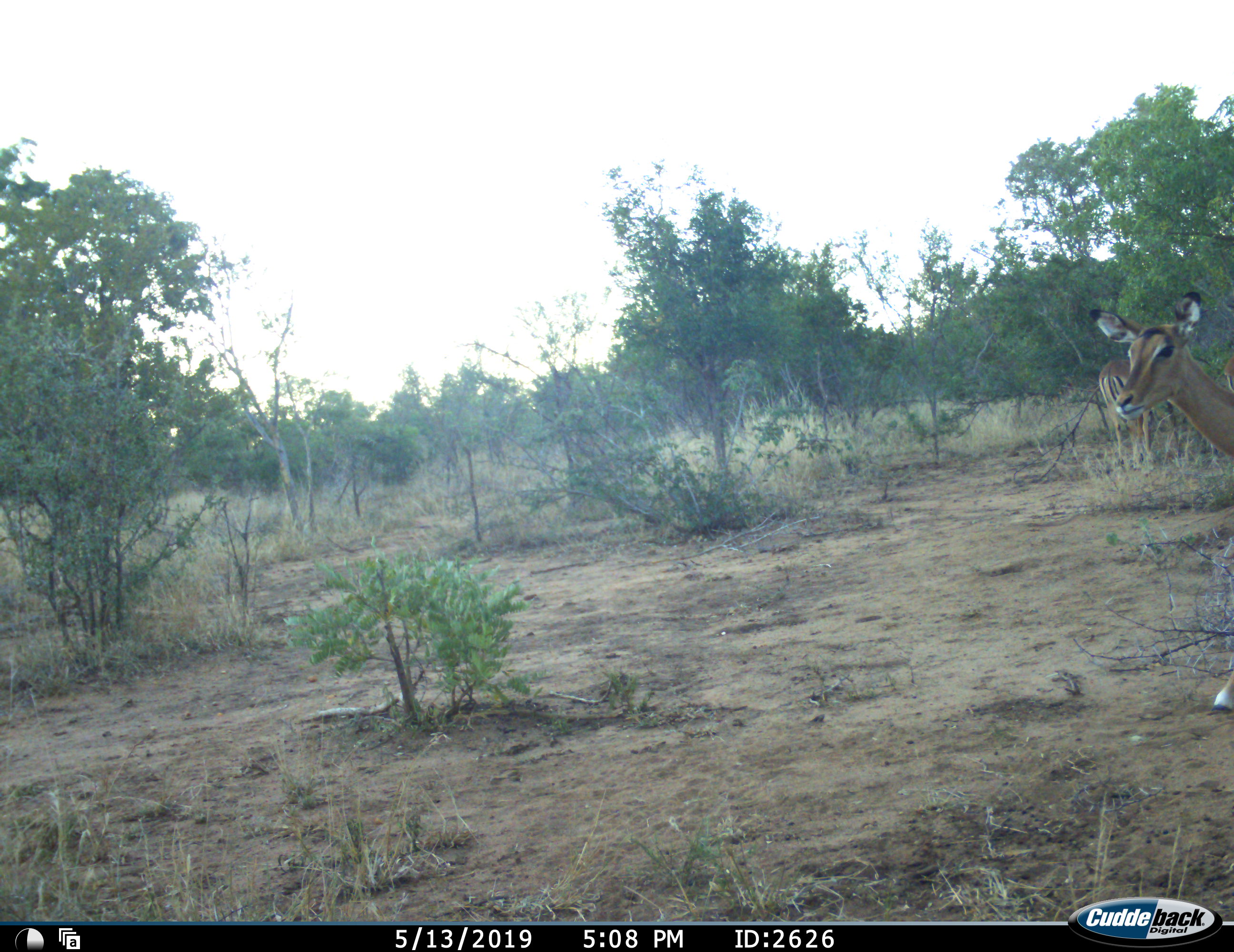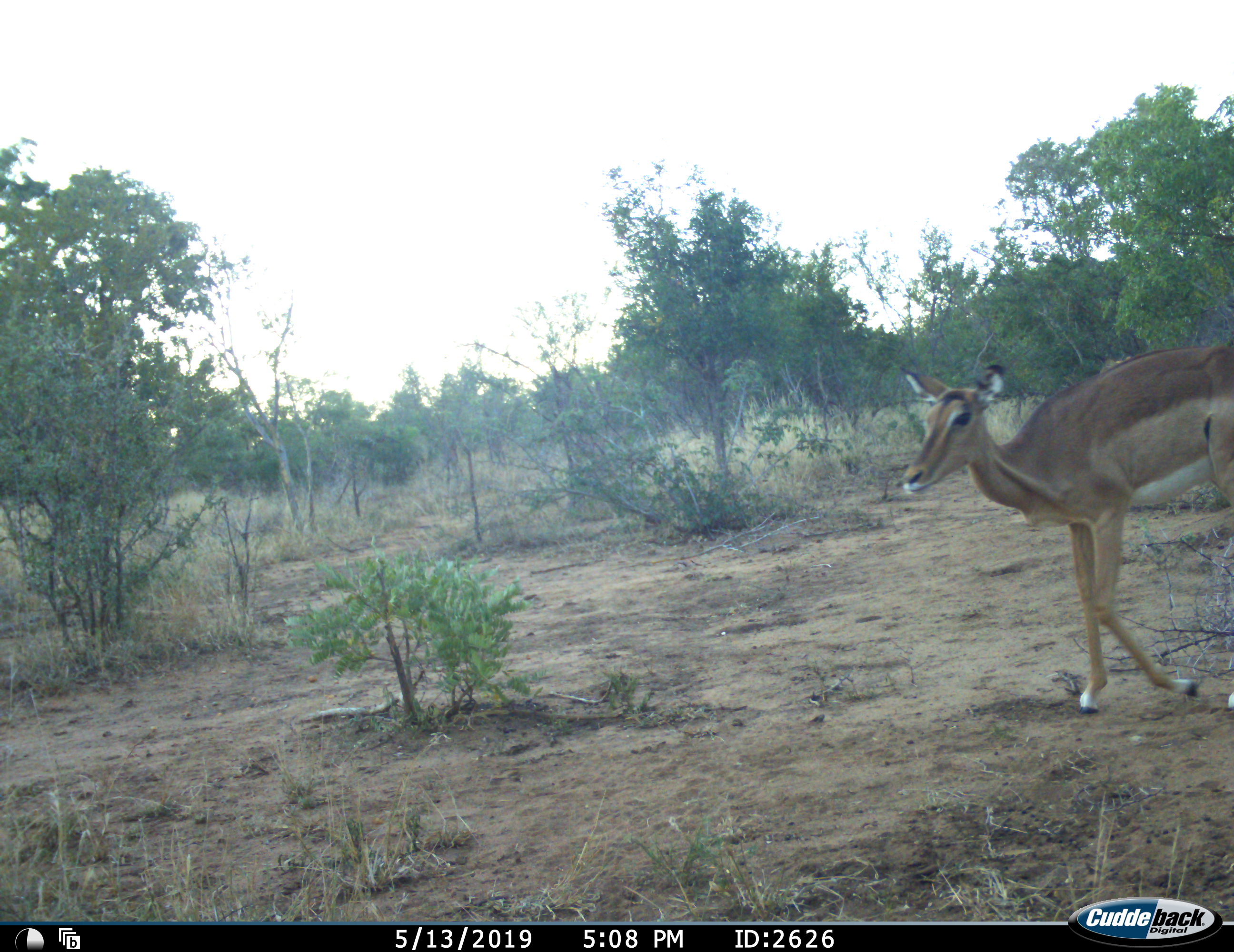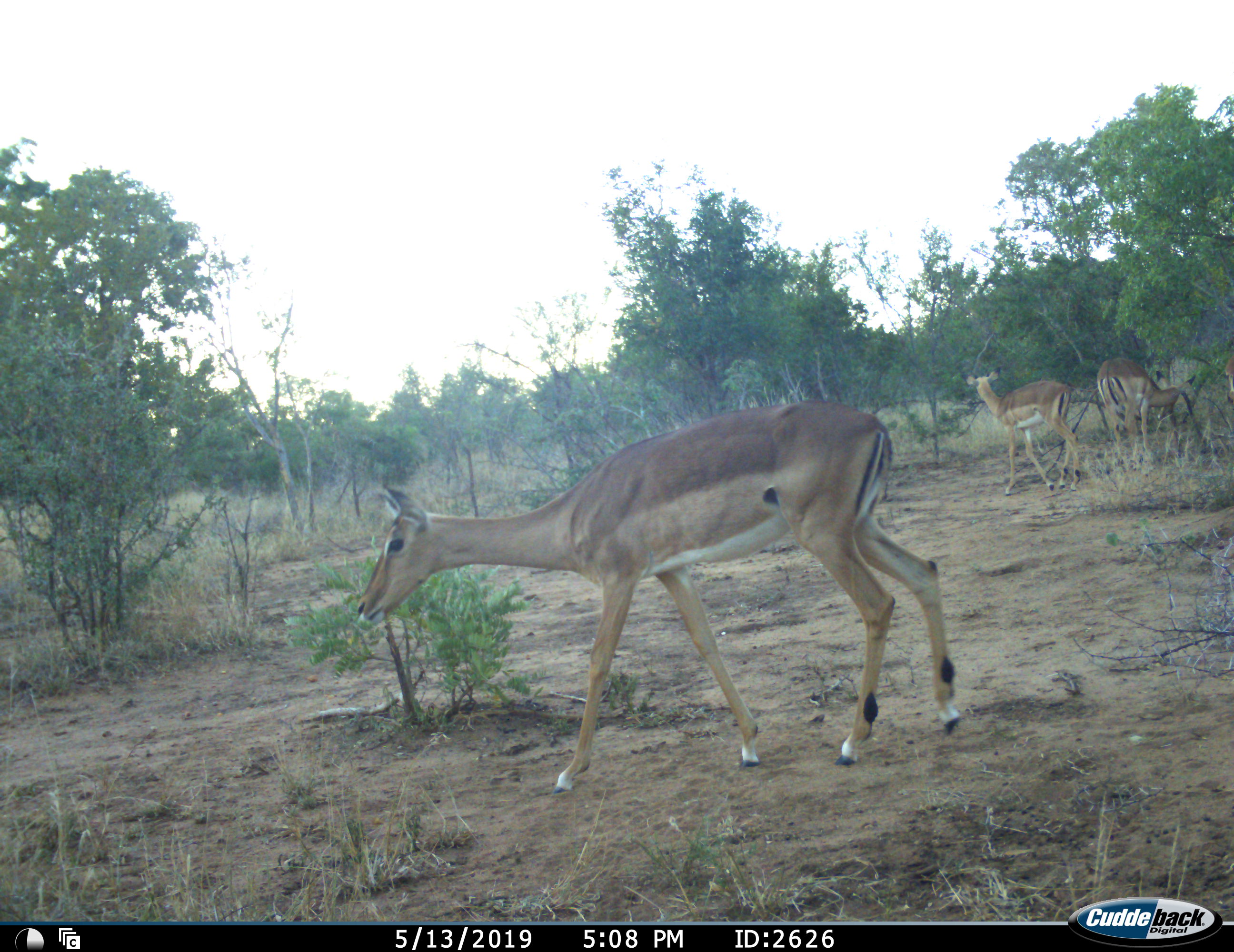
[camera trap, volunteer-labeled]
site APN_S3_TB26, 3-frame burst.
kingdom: Animalia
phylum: Chordata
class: Mammalia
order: Artiodactyla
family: Bovidae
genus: Aepyceros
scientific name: Aepyceros melampus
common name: impala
Impala (Aepyceros melampus), count 3. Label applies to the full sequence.